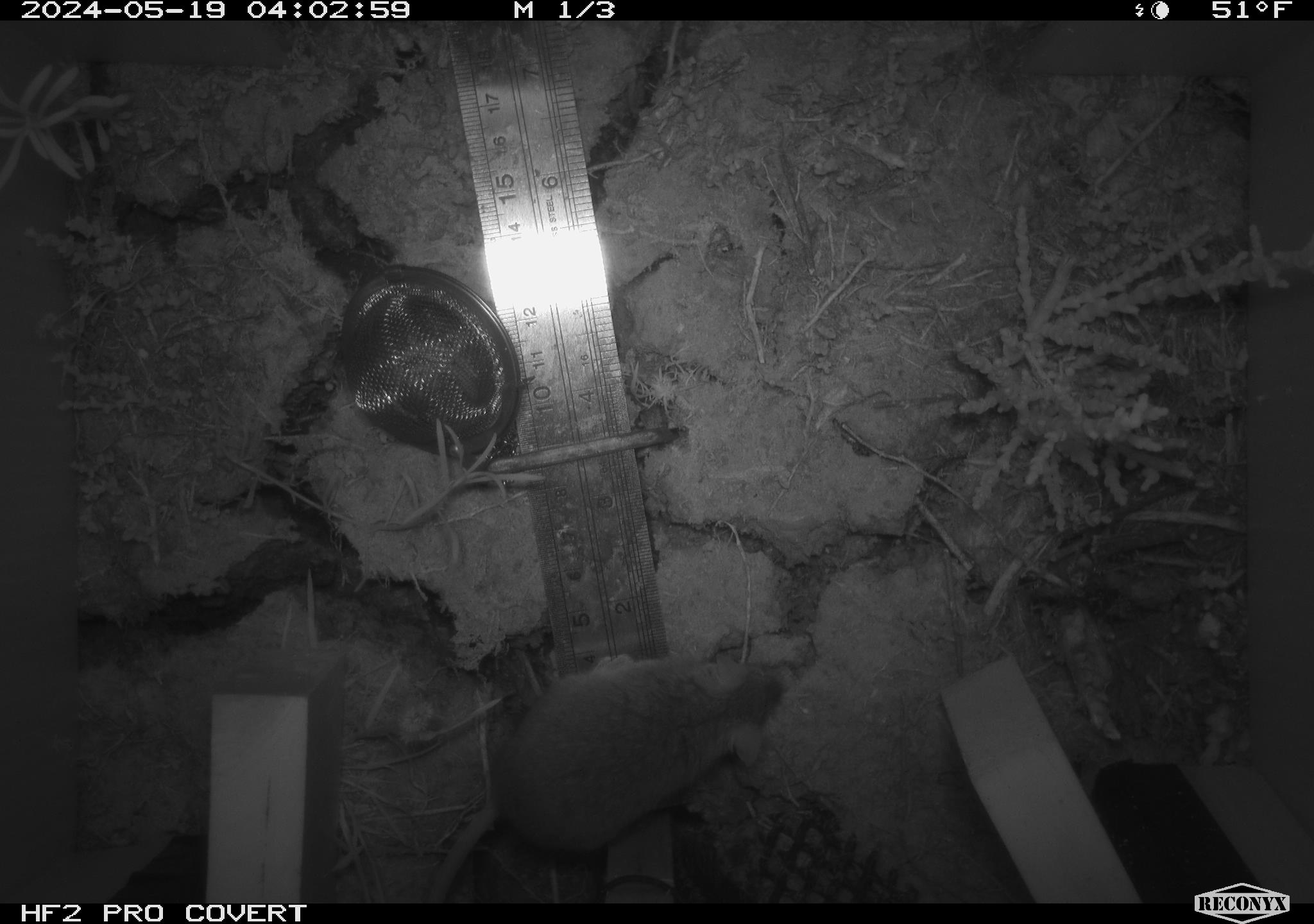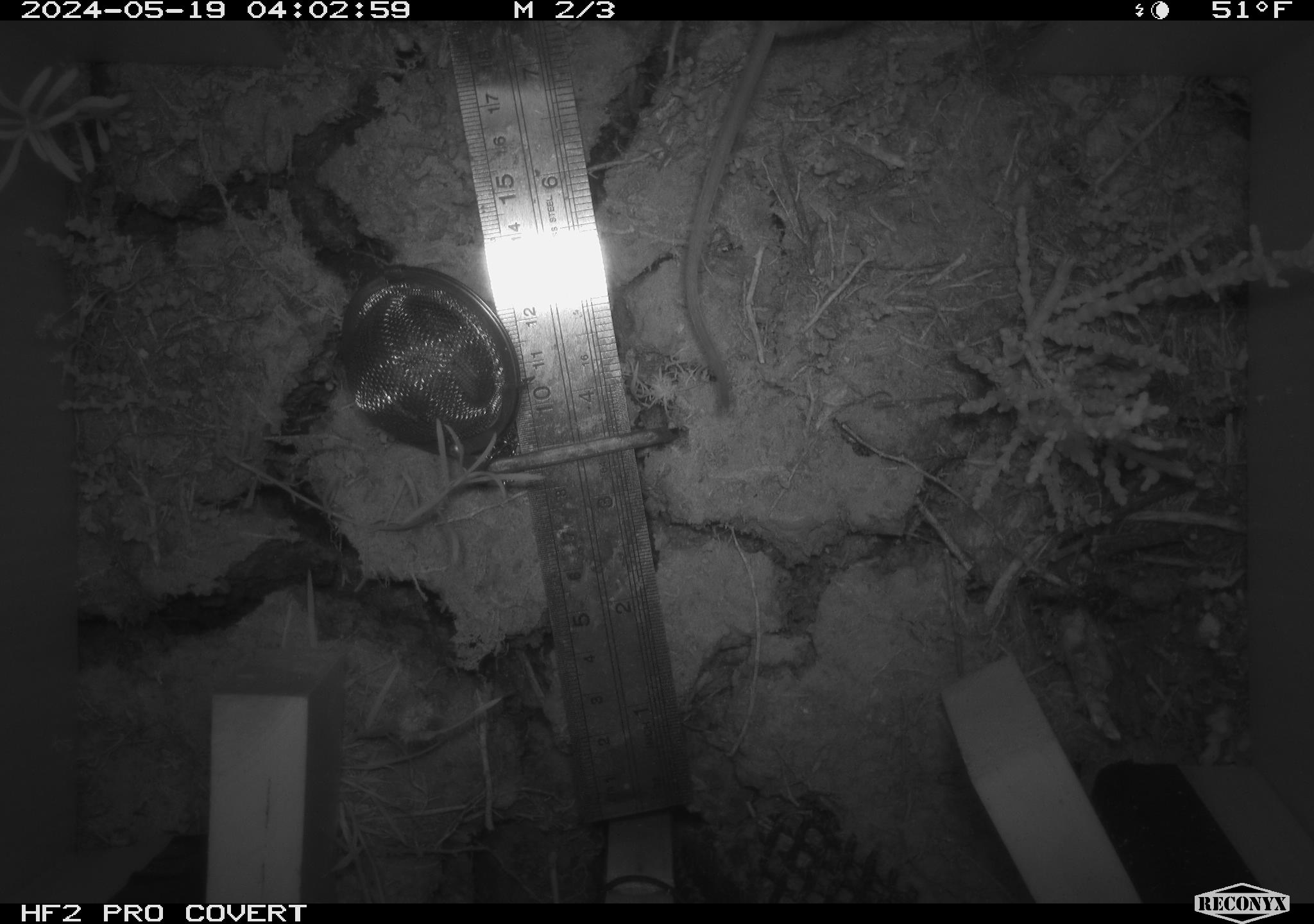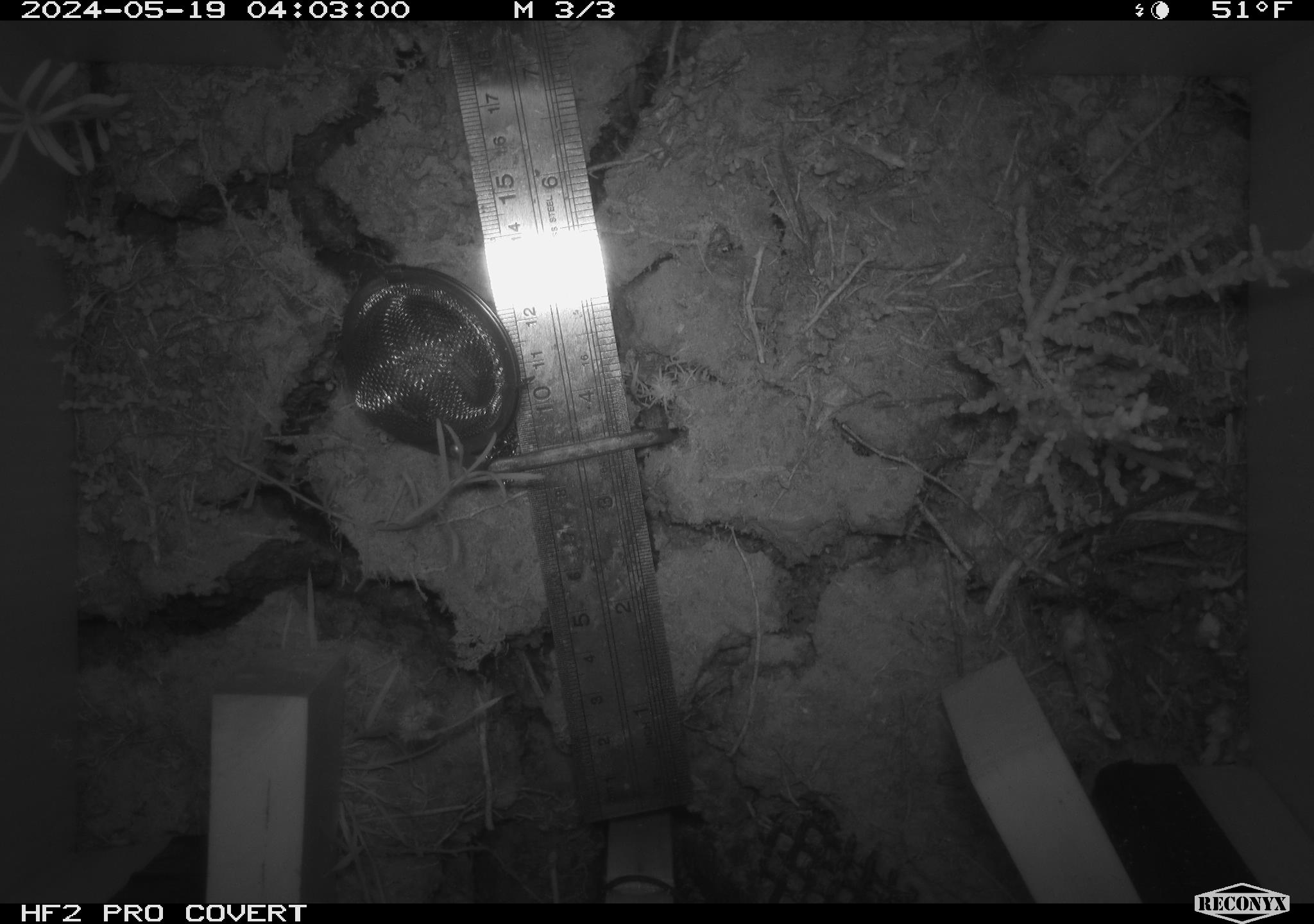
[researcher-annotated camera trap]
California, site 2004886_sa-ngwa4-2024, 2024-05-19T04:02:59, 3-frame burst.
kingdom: Animalia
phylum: Chordata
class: Mammalia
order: Rodentia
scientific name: Rodentia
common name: mouse species